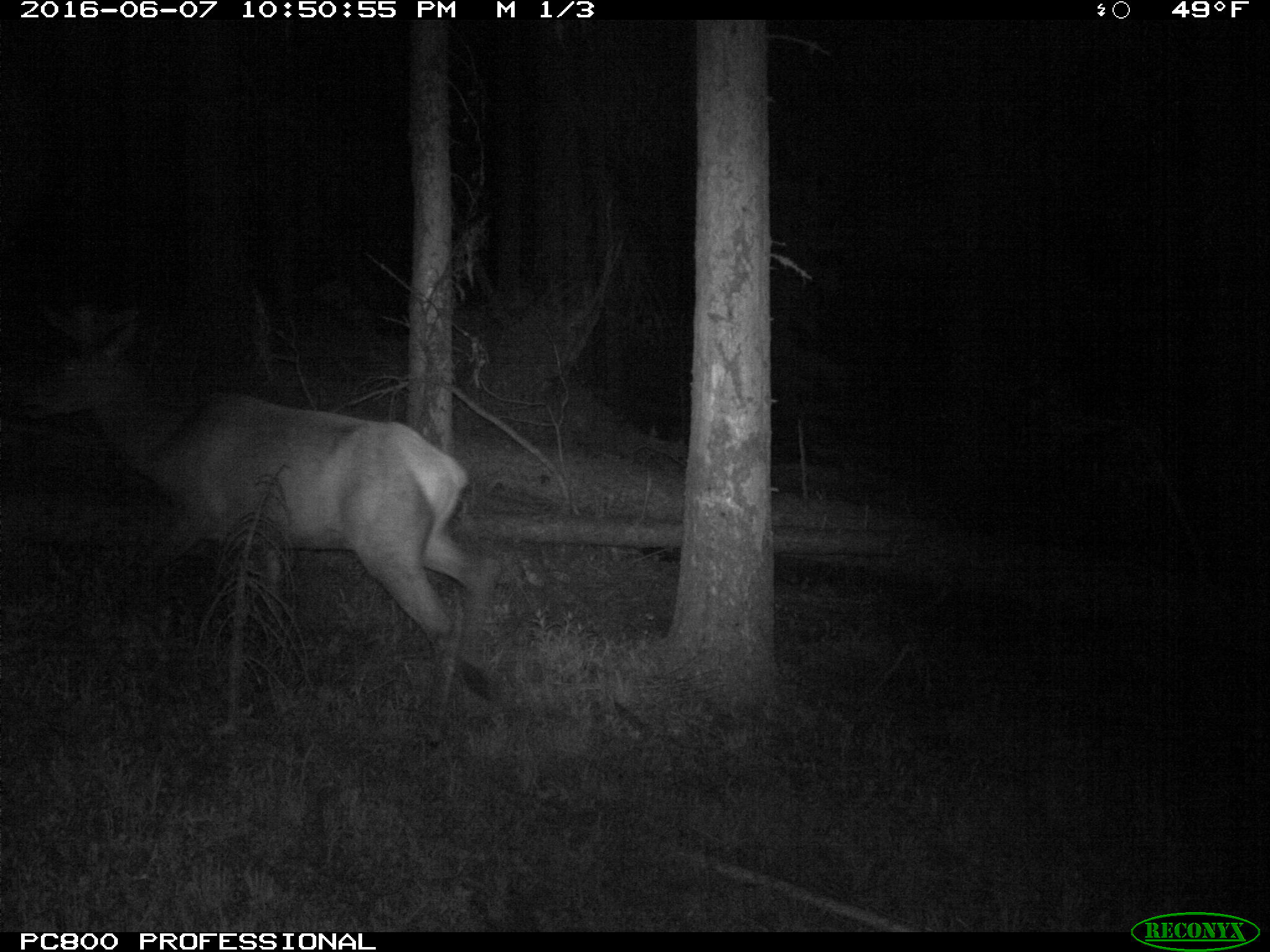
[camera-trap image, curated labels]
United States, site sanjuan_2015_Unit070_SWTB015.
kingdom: Animalia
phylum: Chordata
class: Mammalia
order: Artiodactyla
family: Cervidae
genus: Cervus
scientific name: Cervus elaphus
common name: red deer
Cervus elaphus (red deer).